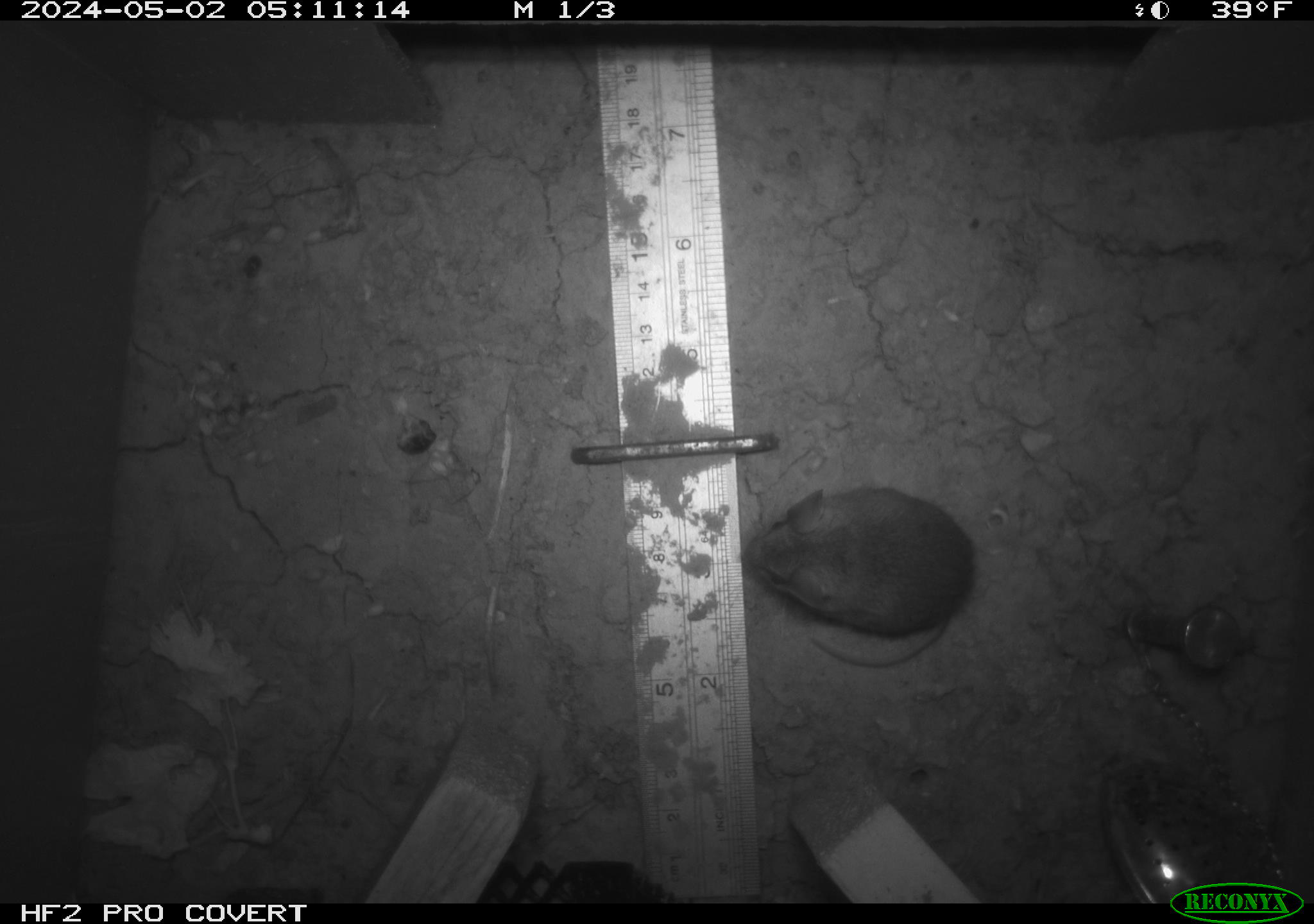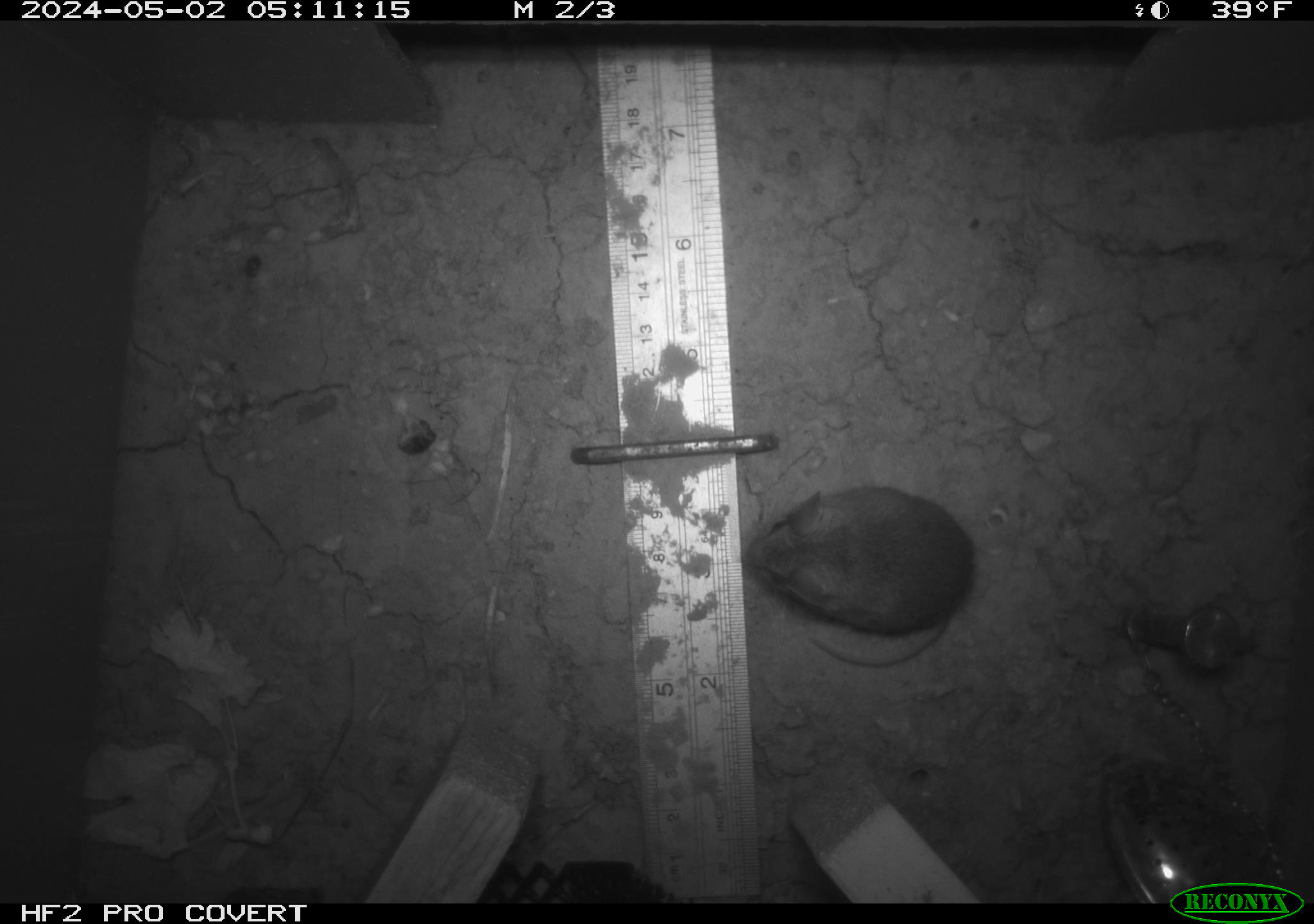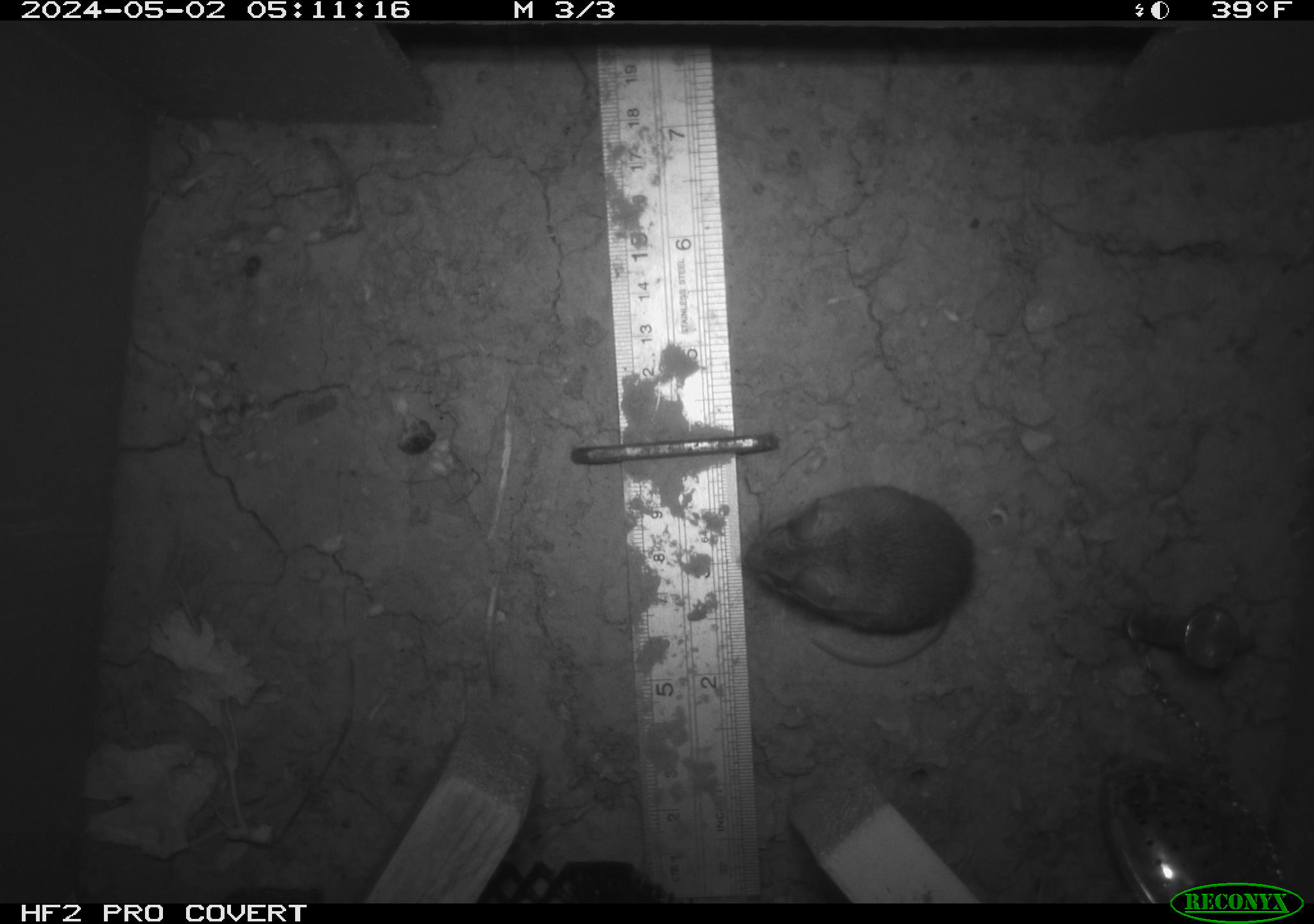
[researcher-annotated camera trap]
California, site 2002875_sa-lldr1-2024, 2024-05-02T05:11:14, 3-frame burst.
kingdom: Animalia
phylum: Chordata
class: Mammalia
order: Rodentia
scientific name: Rodentia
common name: mouse species